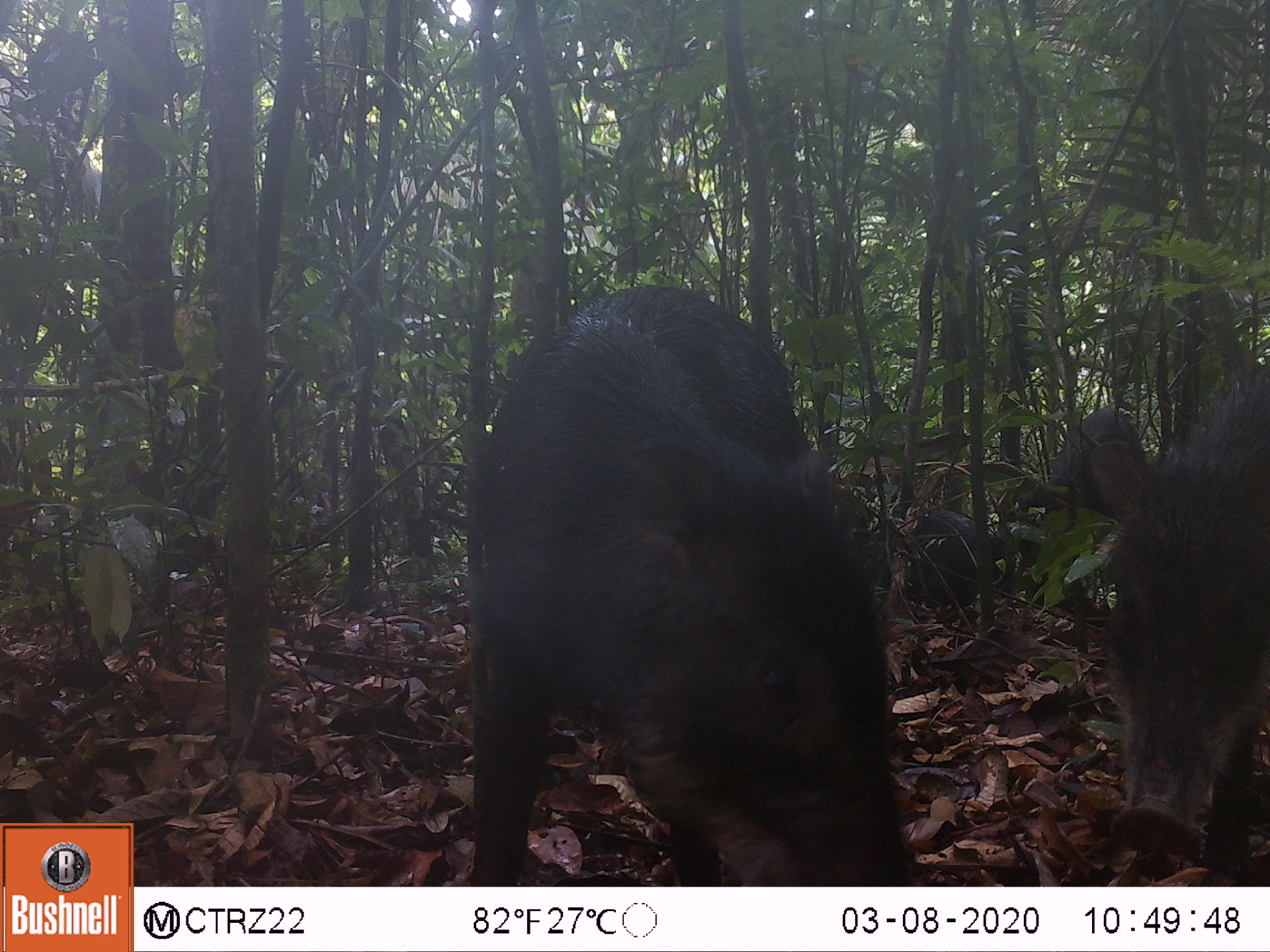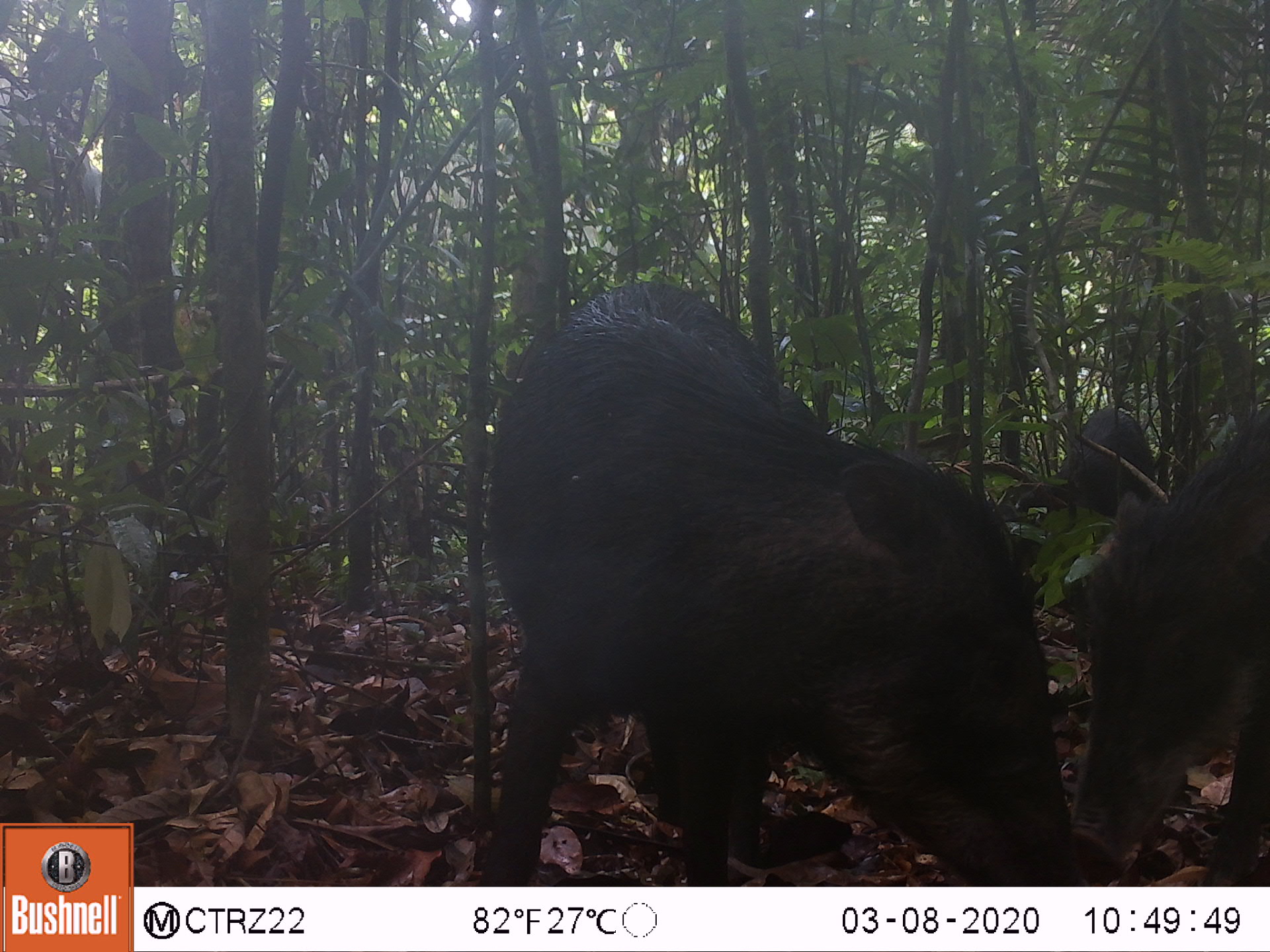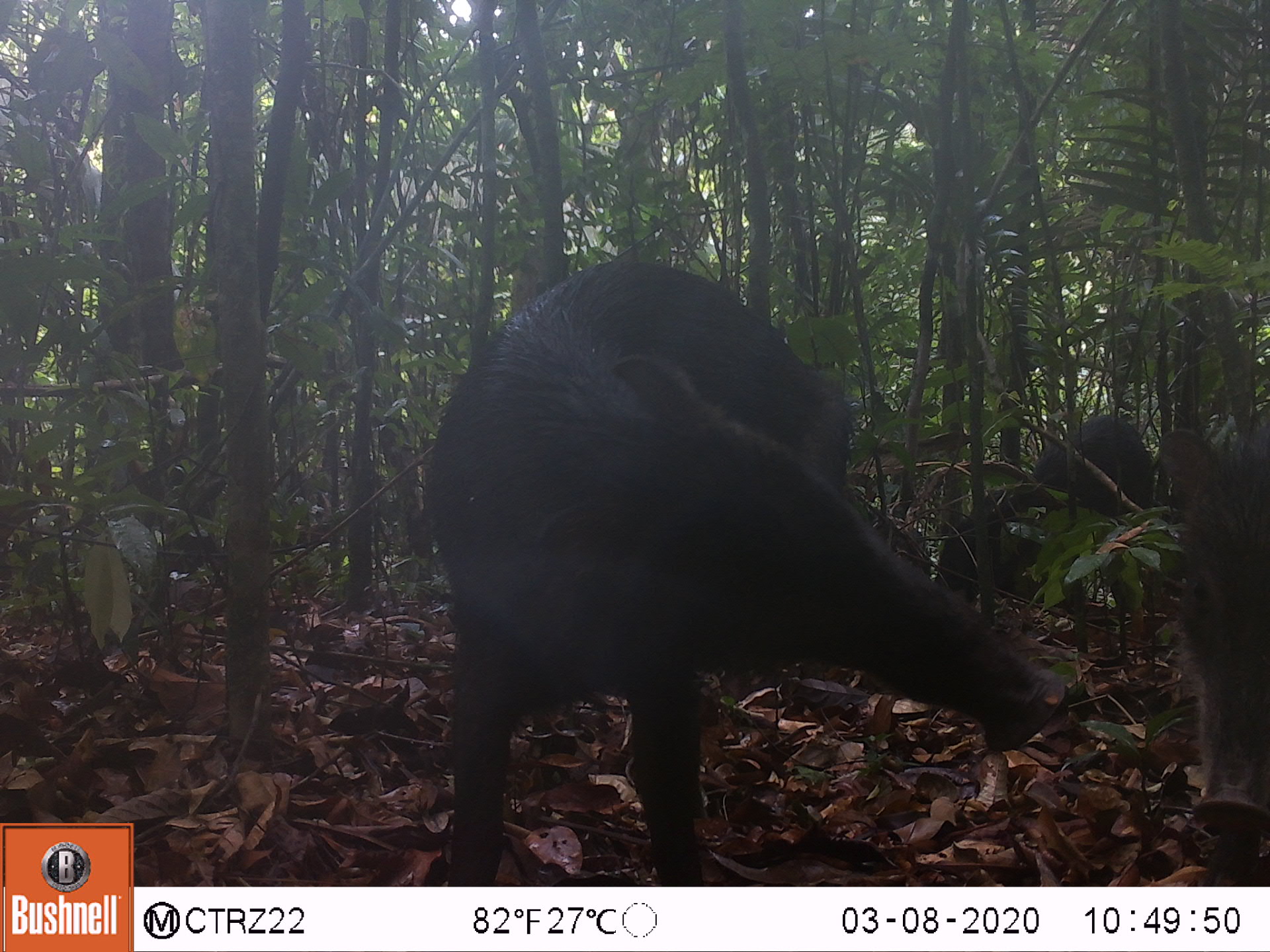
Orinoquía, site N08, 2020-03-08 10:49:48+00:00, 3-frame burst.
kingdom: Animalia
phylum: Chordata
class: Mammalia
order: Artiodactyla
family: Tayassuidae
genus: Tayassu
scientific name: Tayassu pecari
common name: white-lipped peccary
White-lipped peccary (Tayassu pecari).